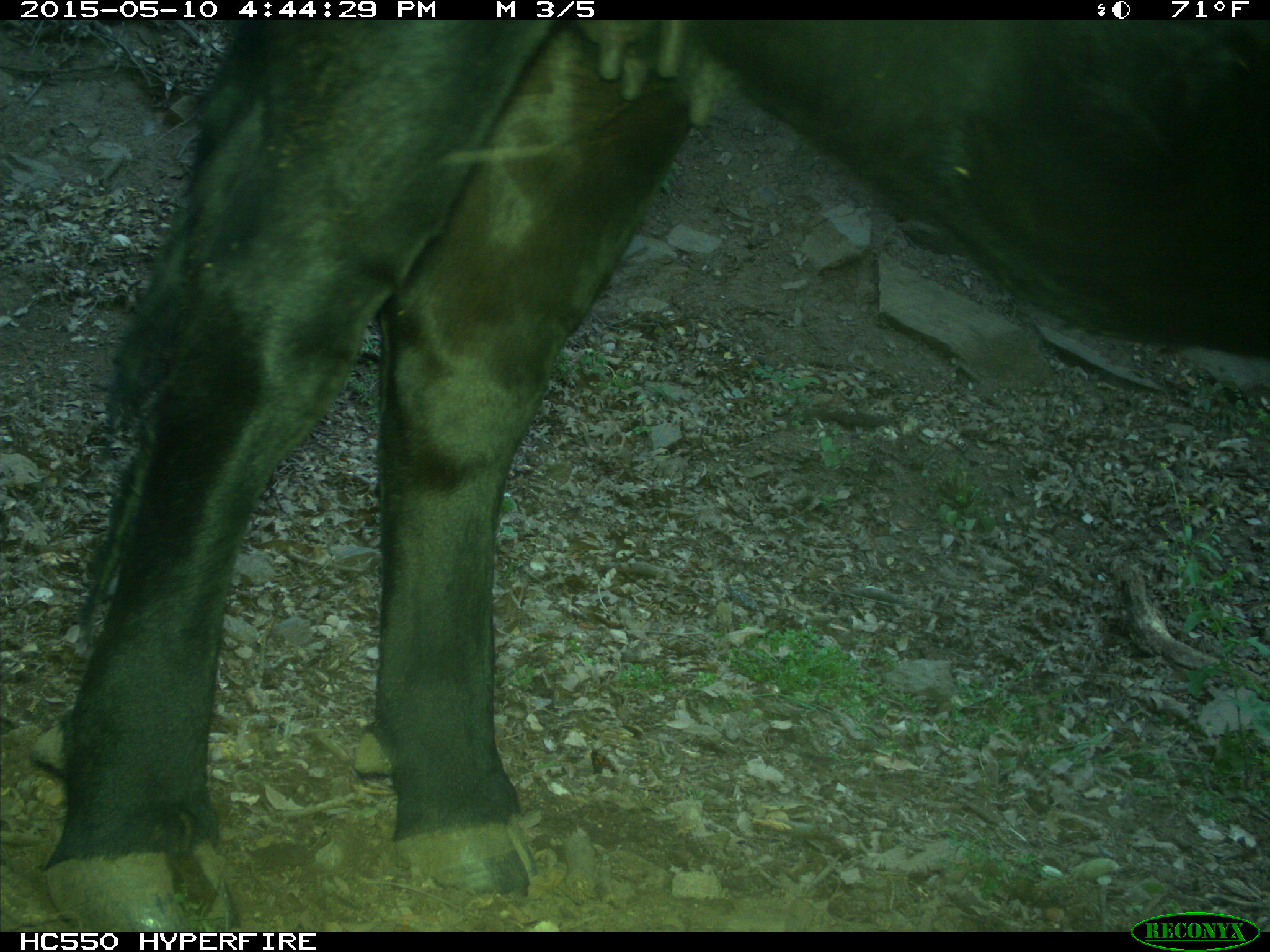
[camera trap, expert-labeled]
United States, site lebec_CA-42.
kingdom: Animalia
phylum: Chordata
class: Mammalia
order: Artiodactyla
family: Bovidae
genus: Bos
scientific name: Bos taurus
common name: domestic cow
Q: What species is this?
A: Bos taurus (domestic cow).